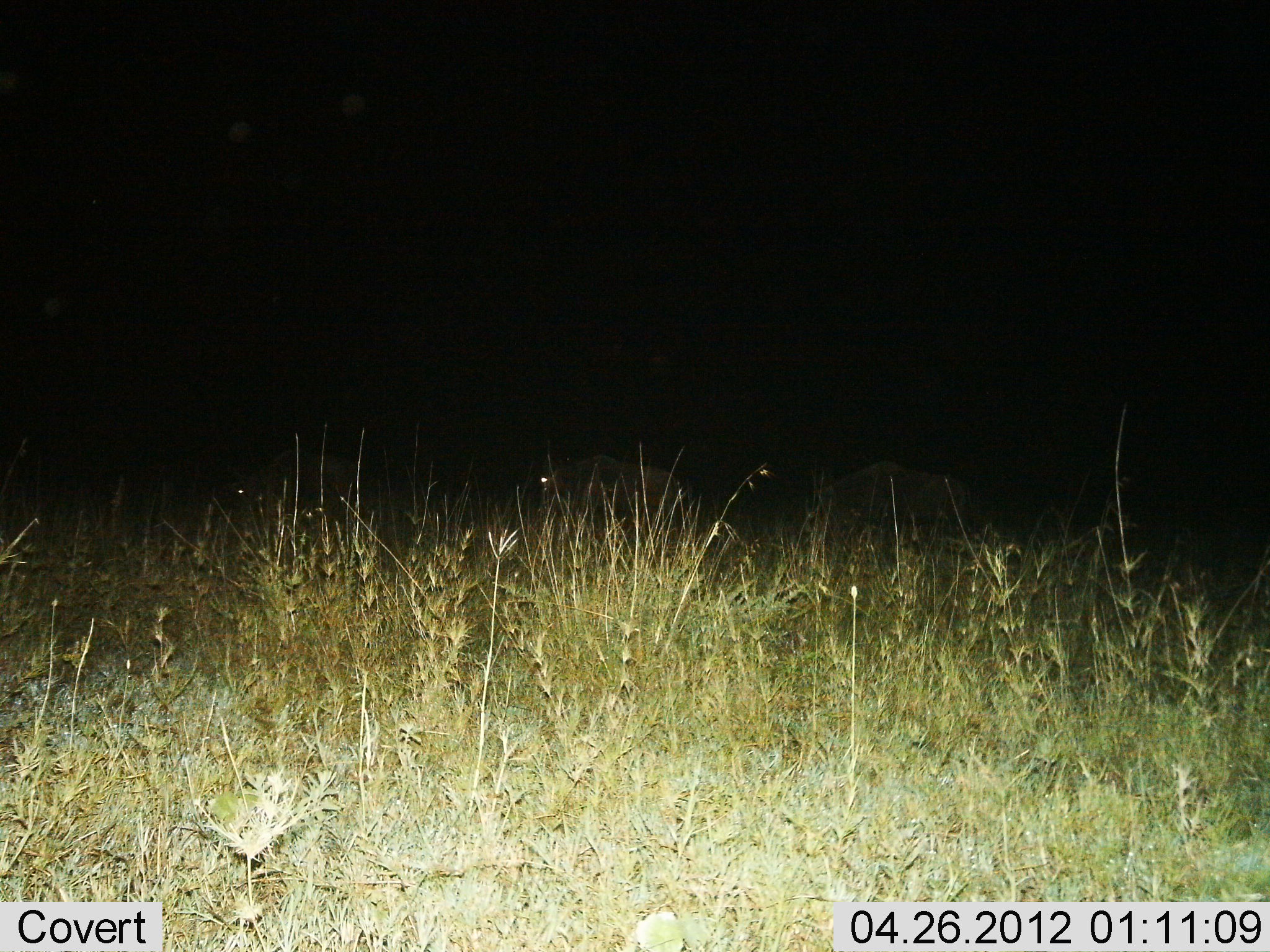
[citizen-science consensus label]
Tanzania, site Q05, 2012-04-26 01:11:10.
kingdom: Animalia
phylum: Chordata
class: Mammalia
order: Artiodactyla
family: Bovidae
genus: Connochaetes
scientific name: Connochaetes taurinus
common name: blue wildebeest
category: wildebeest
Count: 3.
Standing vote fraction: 7%.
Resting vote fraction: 0%.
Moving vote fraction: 67%.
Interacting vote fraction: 0%.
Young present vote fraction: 0%.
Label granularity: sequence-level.